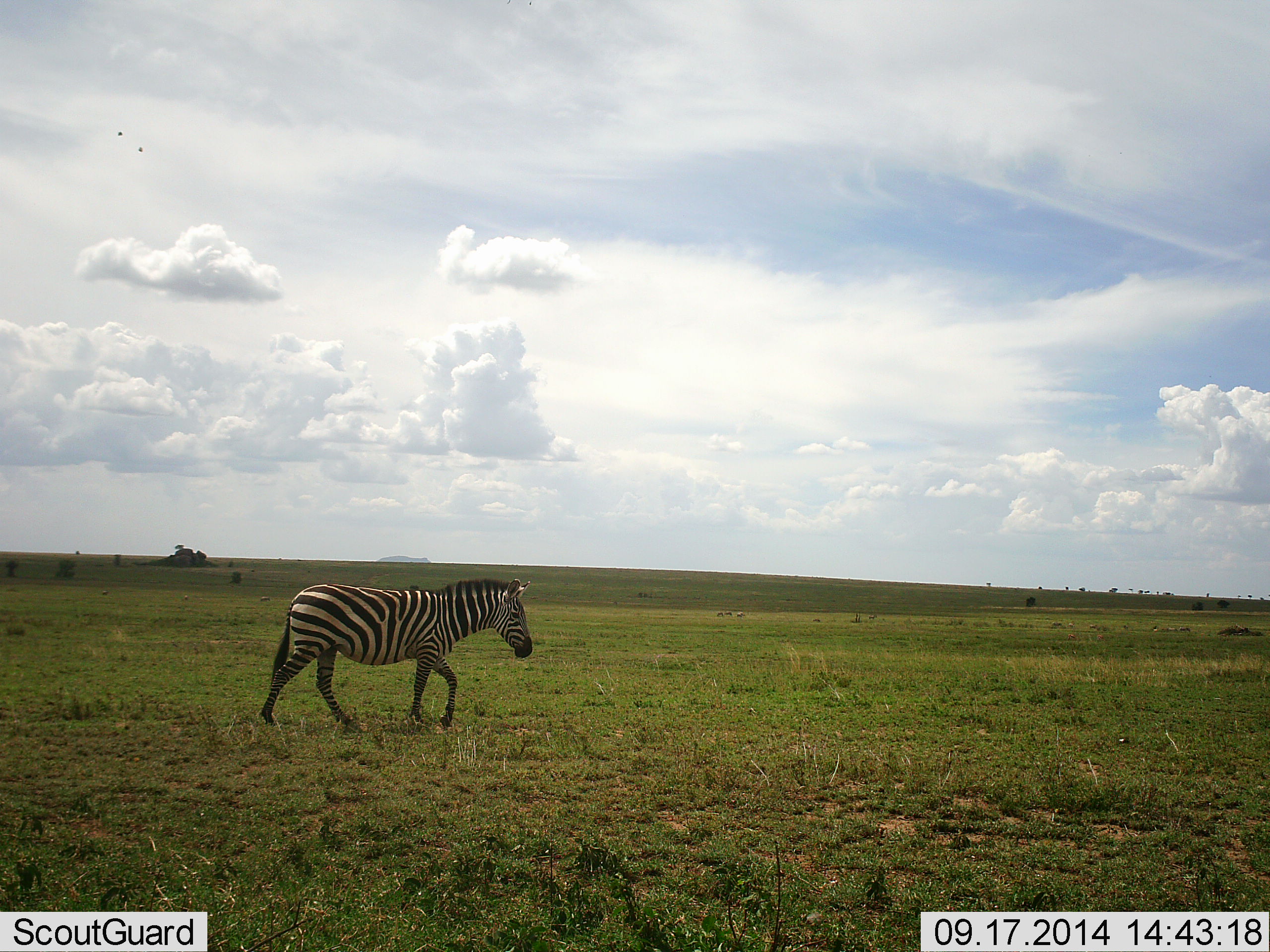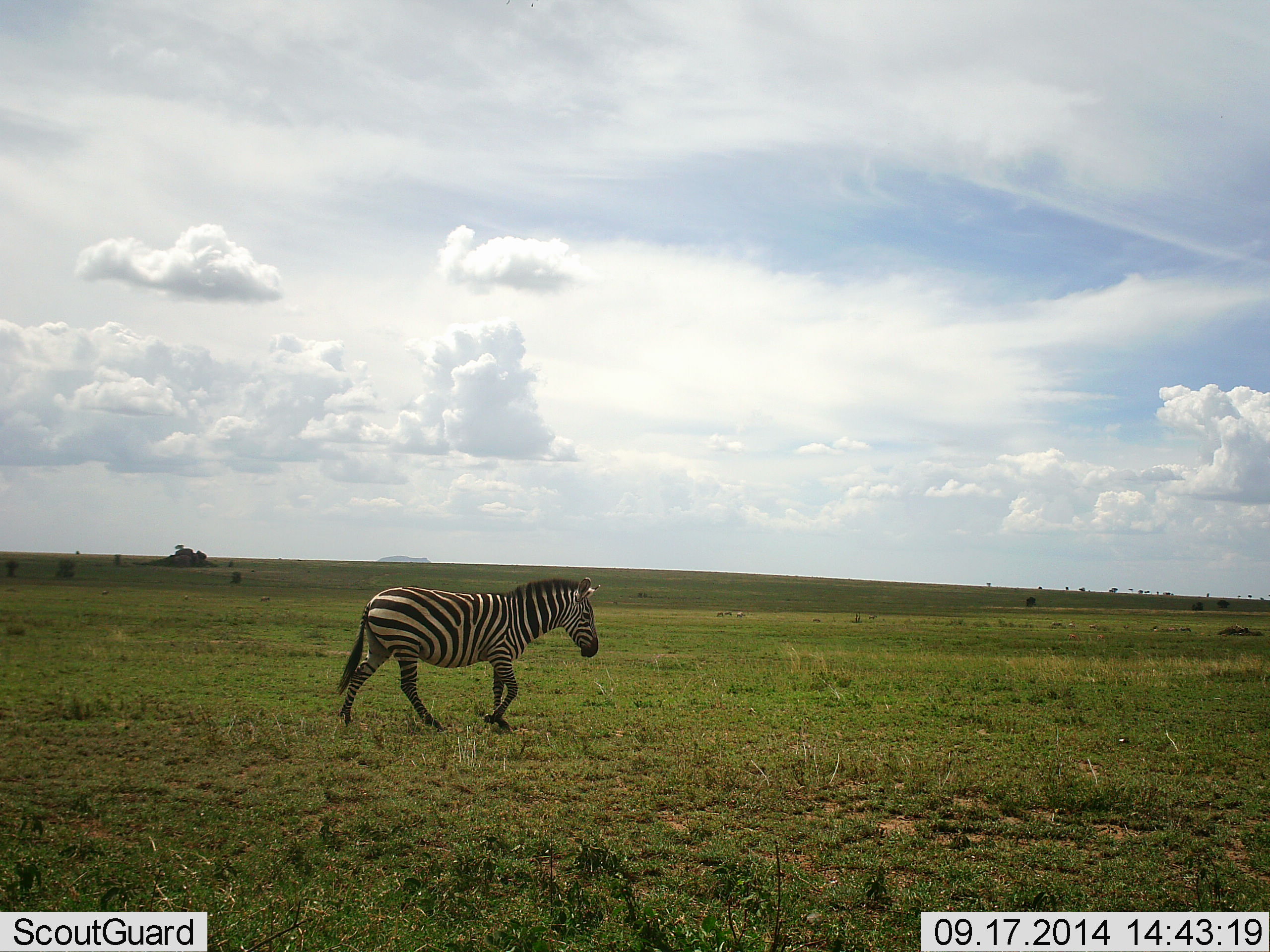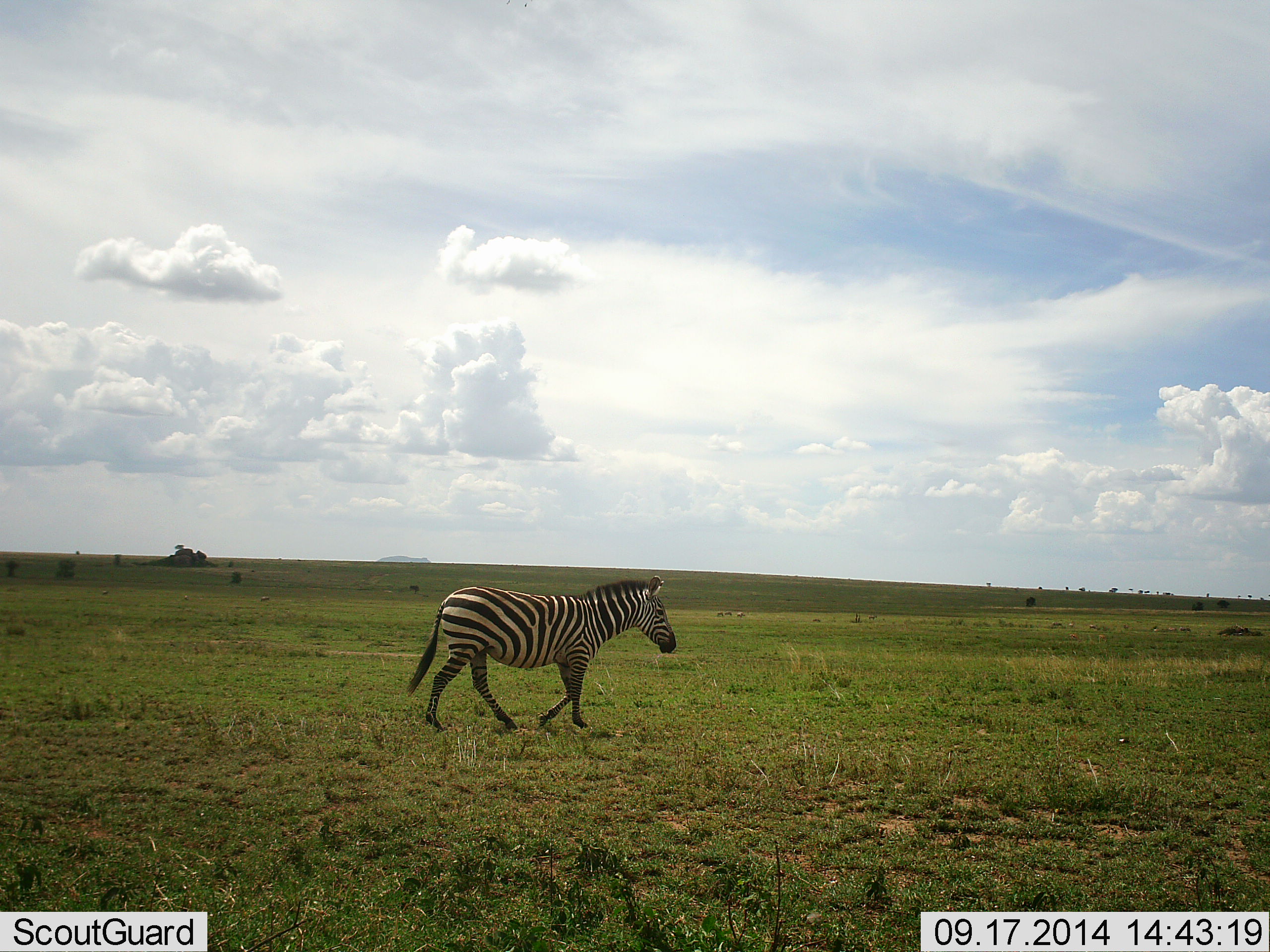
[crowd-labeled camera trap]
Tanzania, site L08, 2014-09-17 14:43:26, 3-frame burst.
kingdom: Animalia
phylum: Chordata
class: Mammalia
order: Perissodactyla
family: Equidae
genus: Equus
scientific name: Equus quagga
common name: plains zebra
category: zebra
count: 1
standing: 9%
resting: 0%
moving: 91%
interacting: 0%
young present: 0%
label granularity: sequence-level